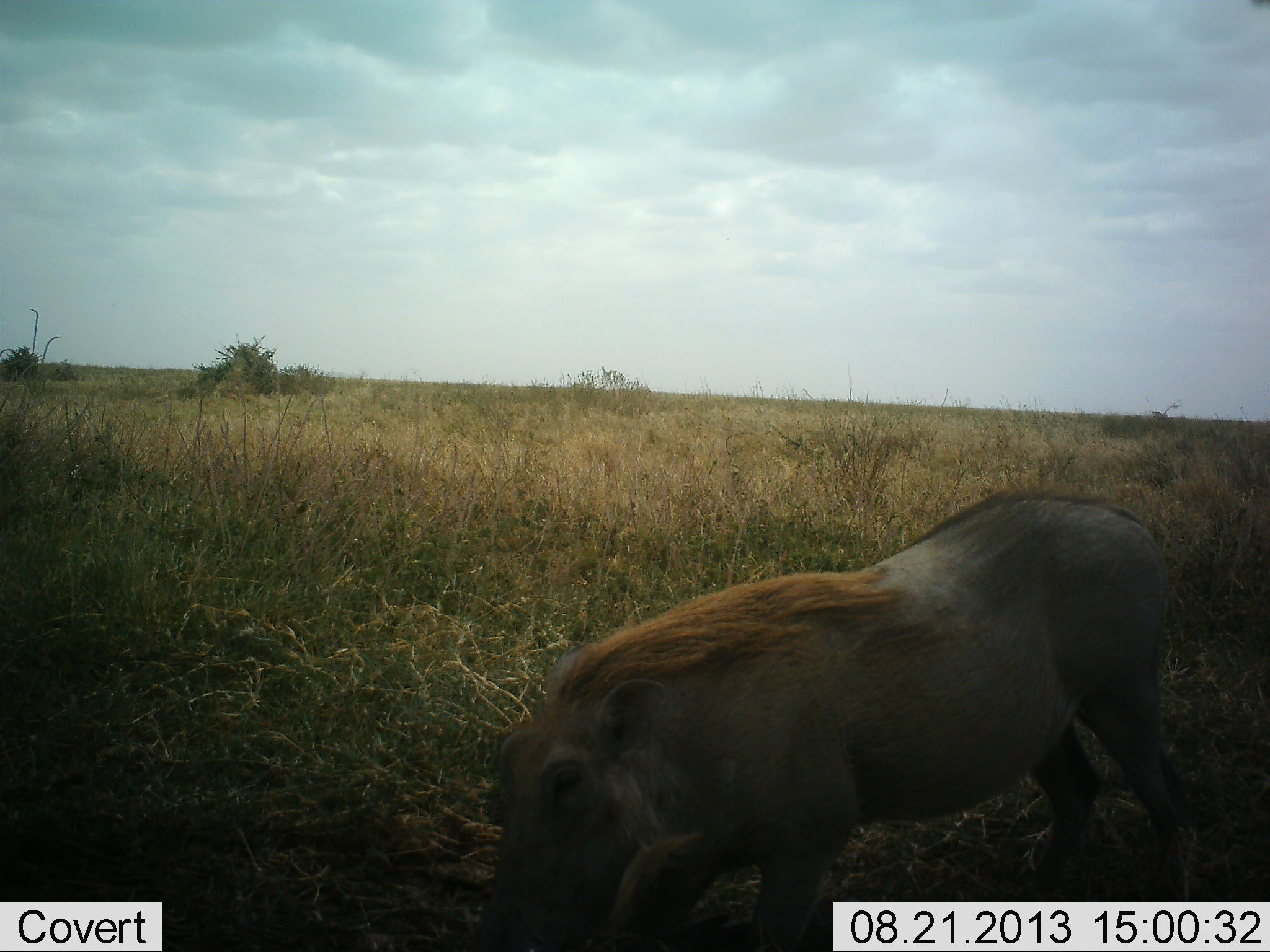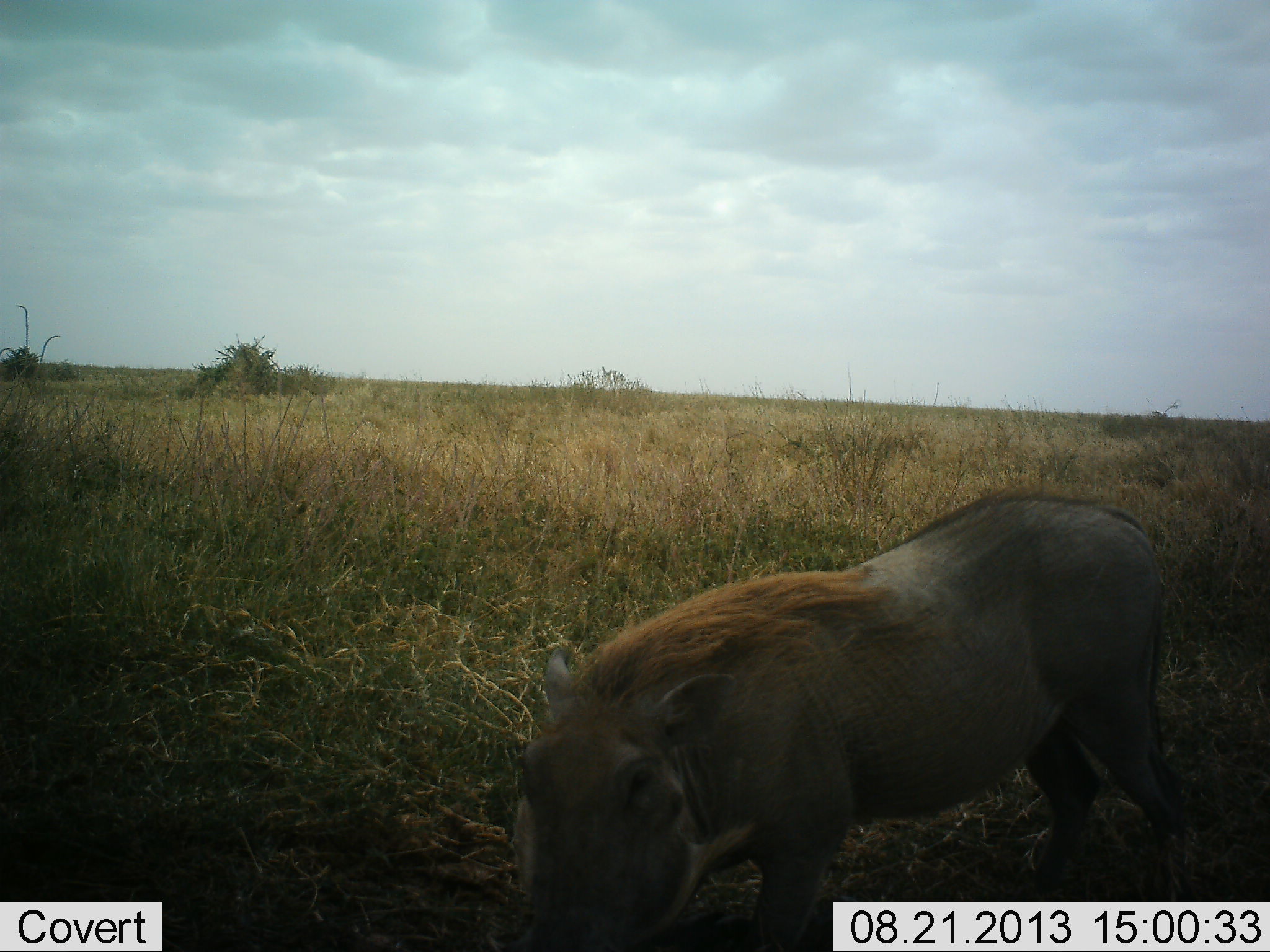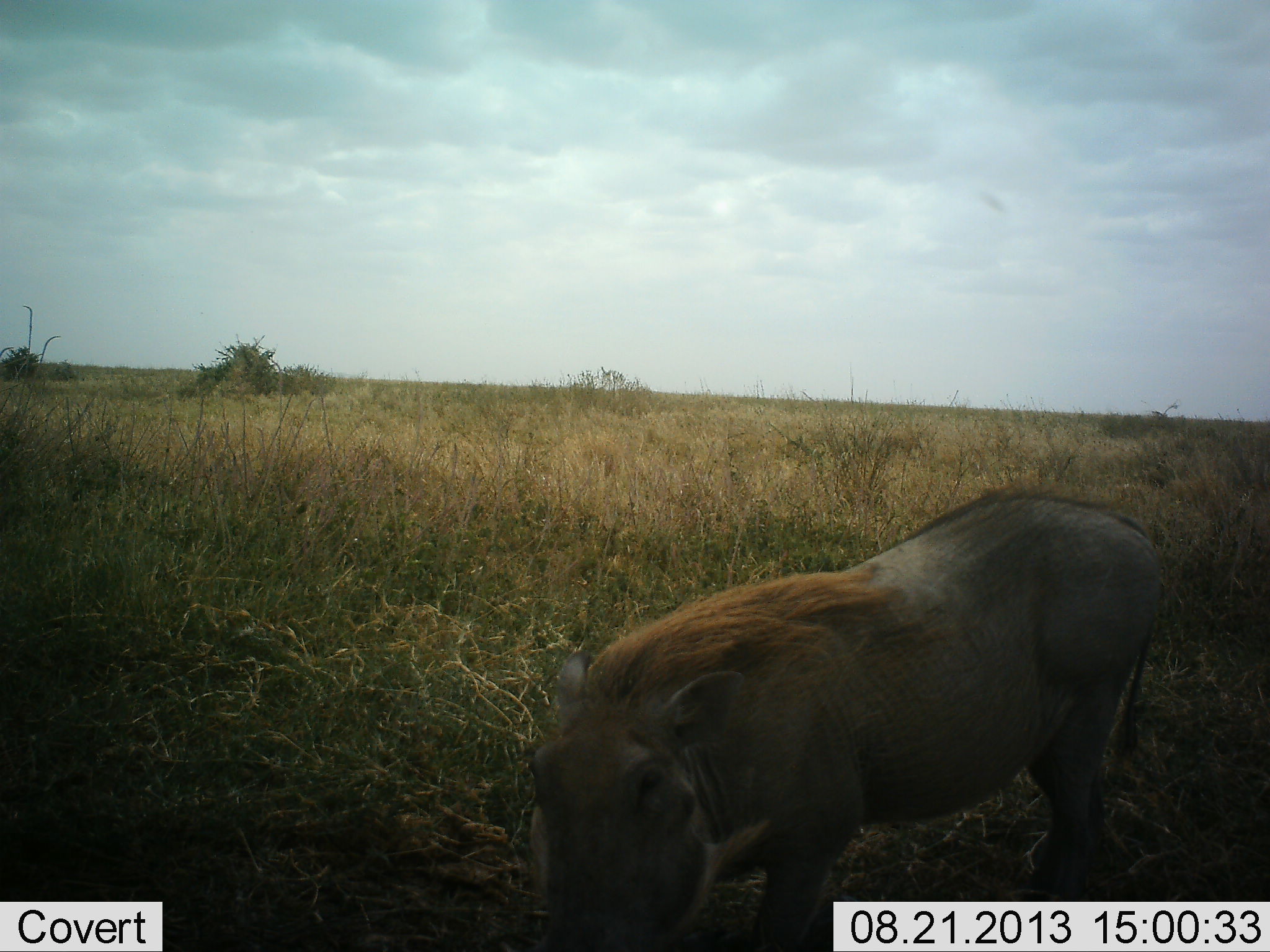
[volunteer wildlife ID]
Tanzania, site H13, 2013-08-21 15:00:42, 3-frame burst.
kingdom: Animalia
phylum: Chordata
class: Mammalia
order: Artiodactyla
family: Suidae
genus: Phacochoerus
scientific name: Phacochoerus africanus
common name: warthog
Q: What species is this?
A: Warthog (Phacochoerus africanus).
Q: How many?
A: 1.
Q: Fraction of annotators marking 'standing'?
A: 52%.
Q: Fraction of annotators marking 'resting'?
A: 0%.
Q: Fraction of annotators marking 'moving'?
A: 8%.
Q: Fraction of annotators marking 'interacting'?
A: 4%.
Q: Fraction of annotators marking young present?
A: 0%.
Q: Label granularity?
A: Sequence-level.